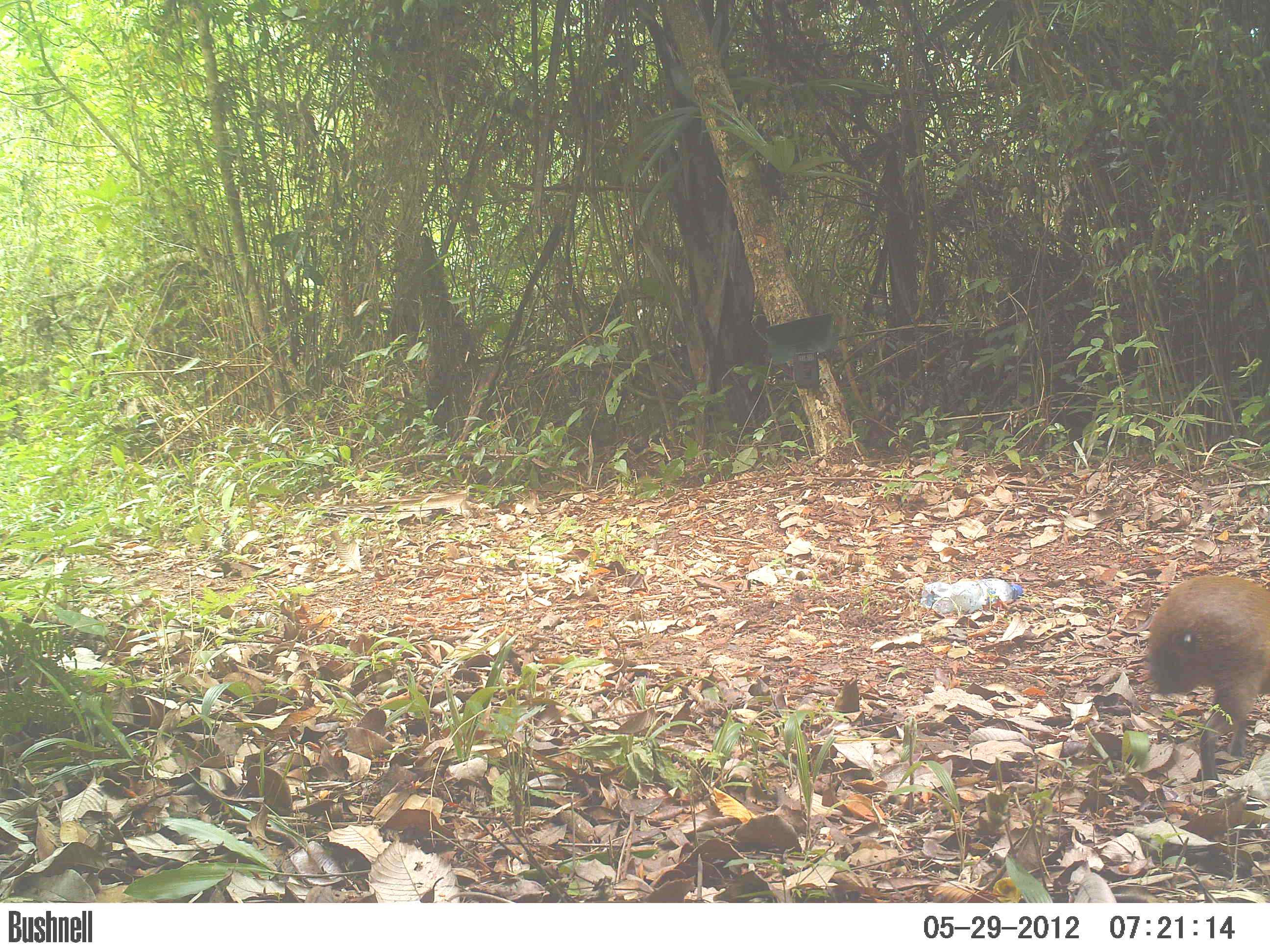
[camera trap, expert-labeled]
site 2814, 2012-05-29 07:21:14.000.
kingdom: Animalia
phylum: Chordata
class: Mammalia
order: Rodentia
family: Dasyproctidae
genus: Dasyprocta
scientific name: Dasyprocta punctata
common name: central american agouti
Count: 1.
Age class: adult.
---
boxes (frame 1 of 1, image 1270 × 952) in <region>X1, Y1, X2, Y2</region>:
dasyprocta punctata: <region>1144, 573, 1270, 781</region>